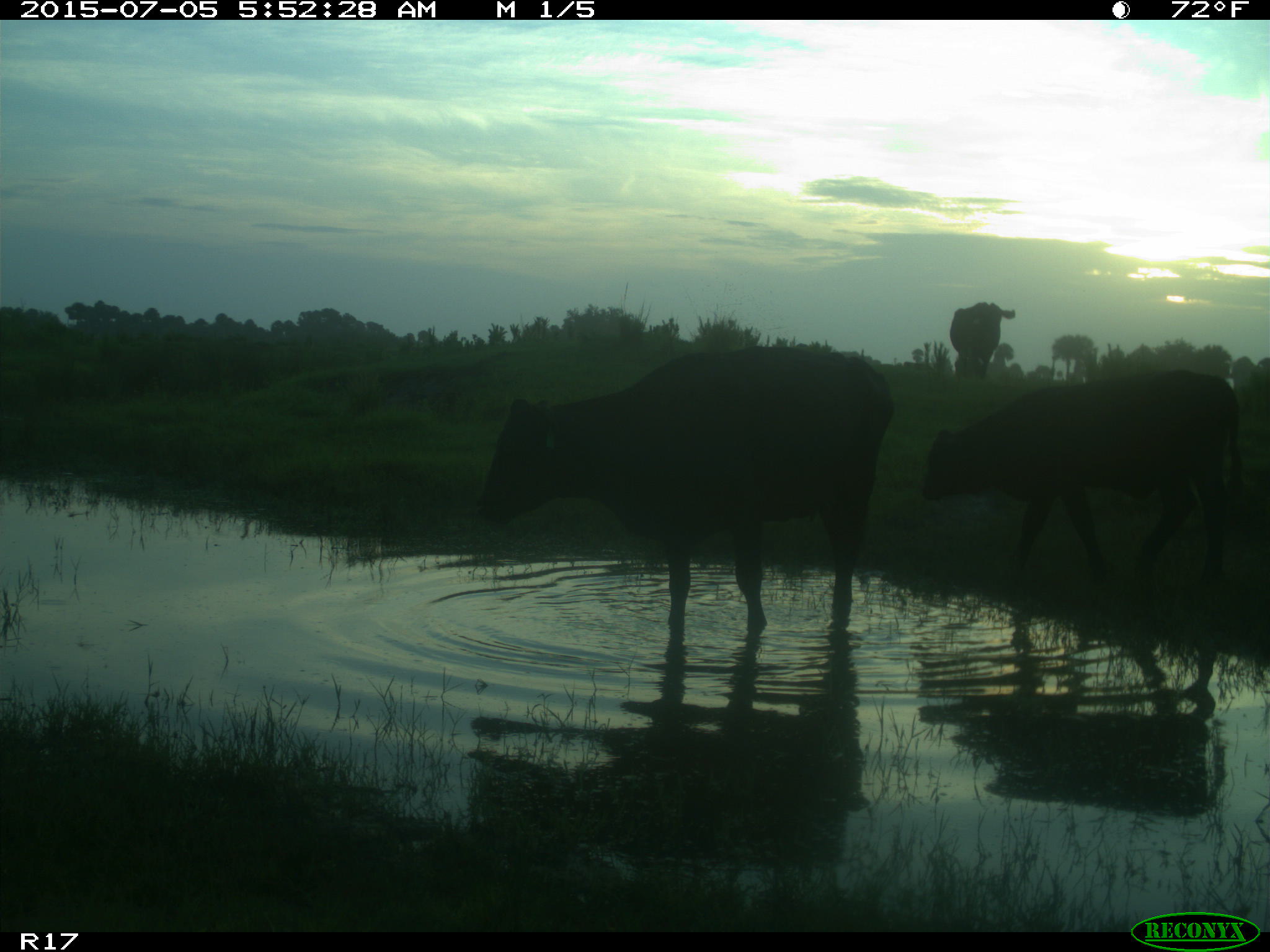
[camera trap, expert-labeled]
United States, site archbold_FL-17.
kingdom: Animalia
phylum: Chordata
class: Mammalia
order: Artiodactyla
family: Bovidae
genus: Bos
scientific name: Bos taurus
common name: domestic cow